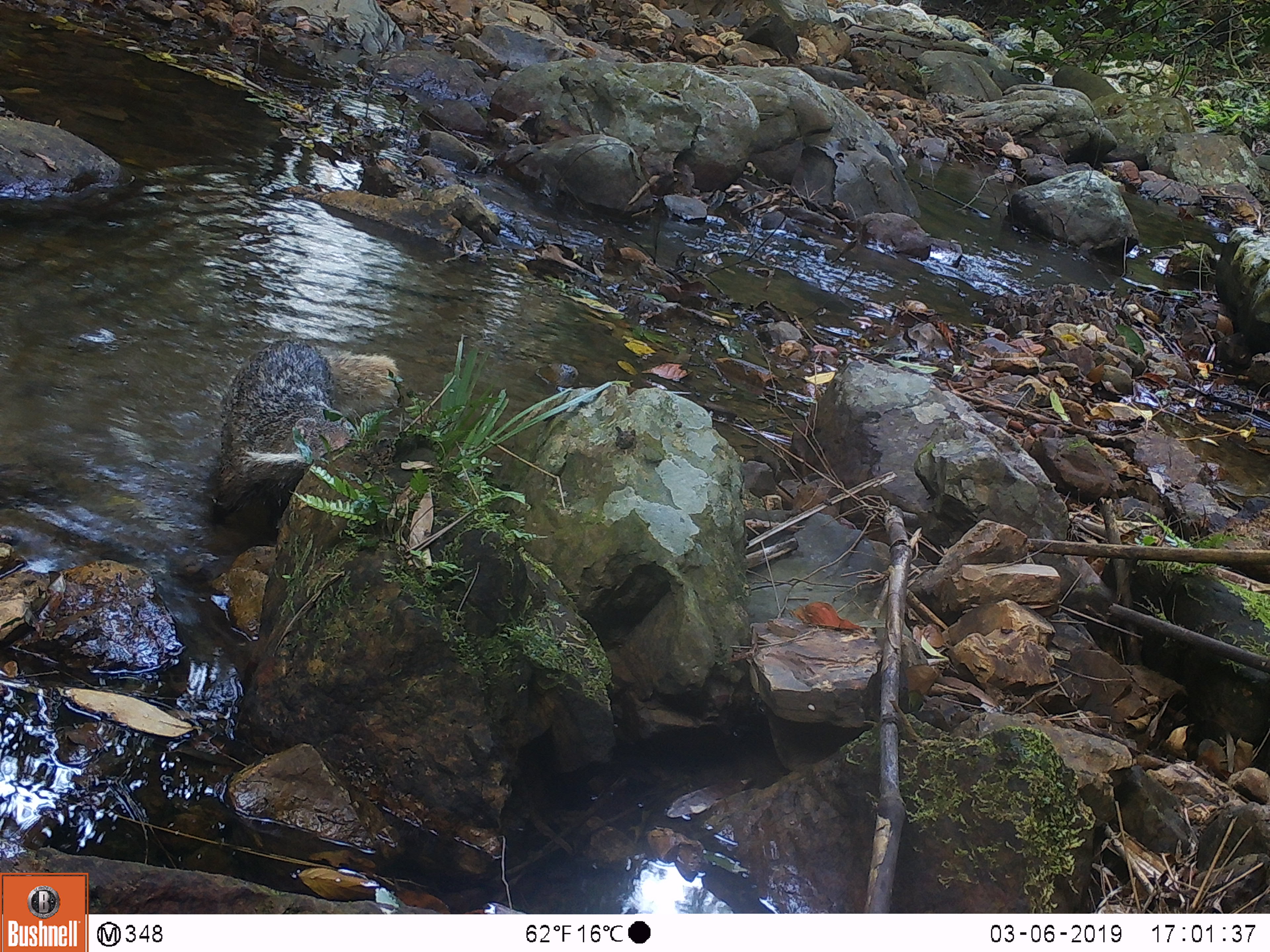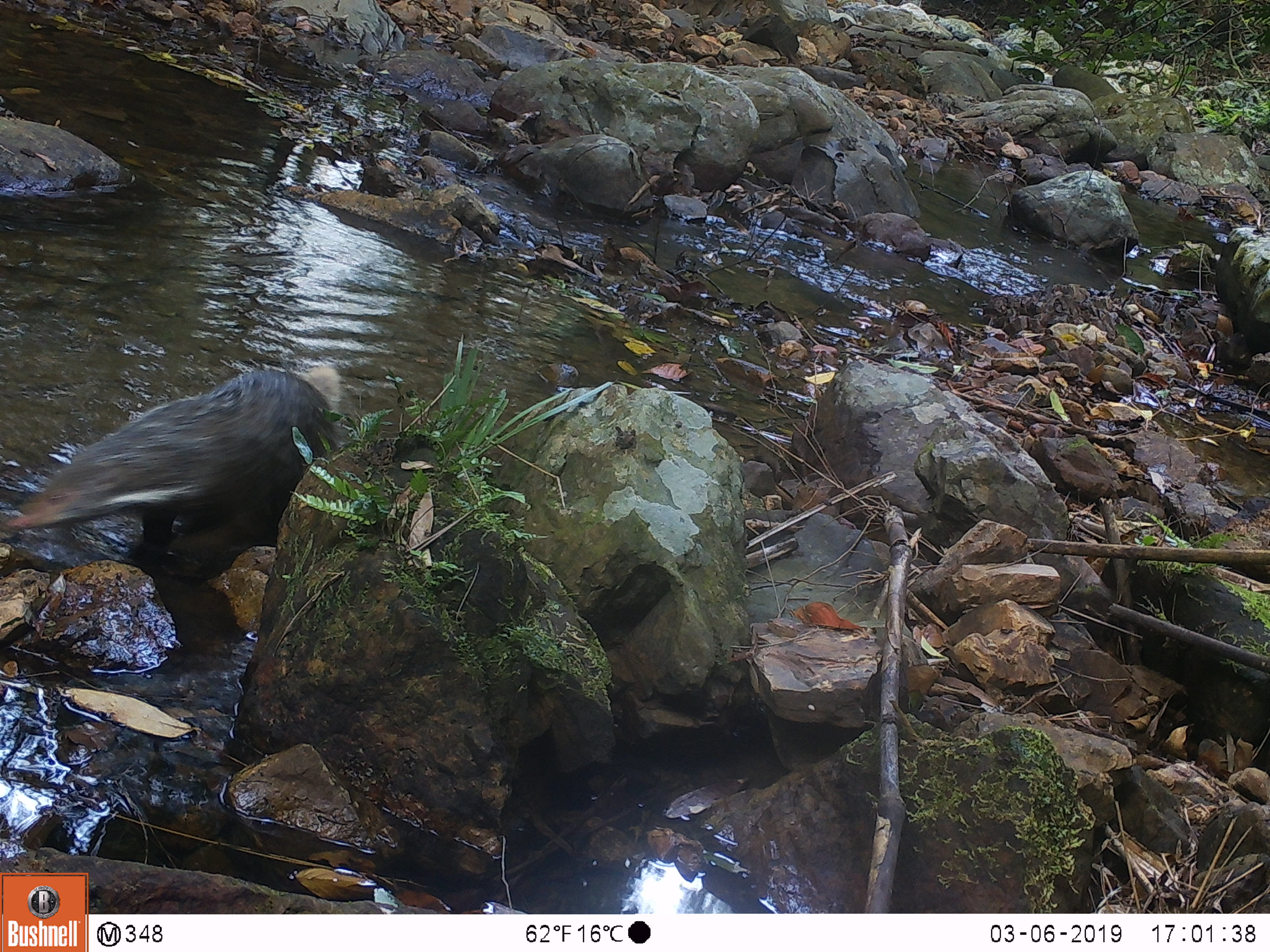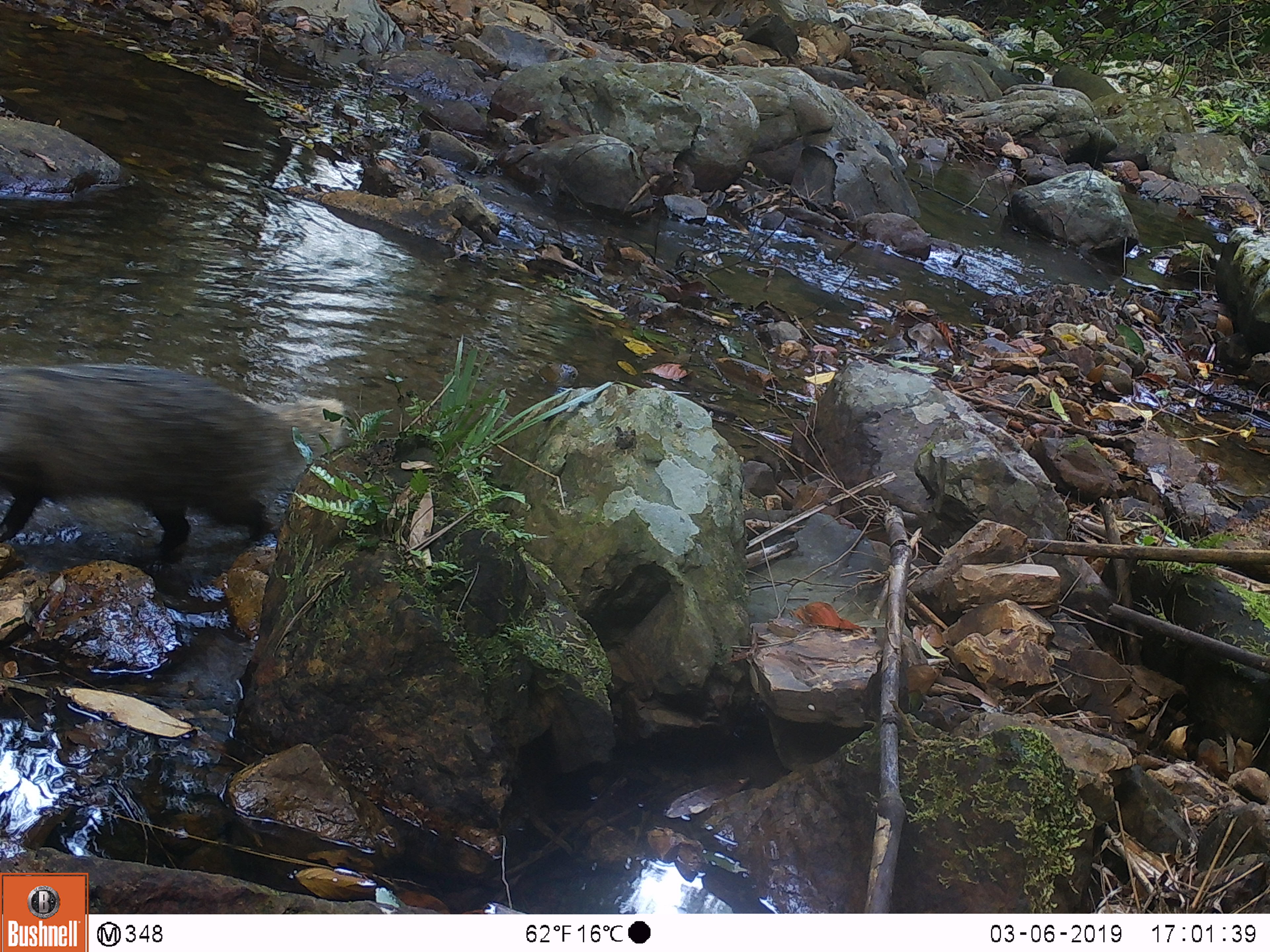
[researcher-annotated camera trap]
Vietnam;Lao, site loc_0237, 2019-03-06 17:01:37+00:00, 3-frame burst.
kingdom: Animalia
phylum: Chordata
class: Mammalia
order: Carnivora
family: Herpestidae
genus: Urva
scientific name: Urva urva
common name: crab-eating mongoose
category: crab eating mongoose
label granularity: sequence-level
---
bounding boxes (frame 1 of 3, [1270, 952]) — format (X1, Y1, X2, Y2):
crab eating mongoose: (213, 341, 400, 524)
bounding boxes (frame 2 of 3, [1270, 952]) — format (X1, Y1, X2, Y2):
crab eating mongoose: (3, 361, 345, 559)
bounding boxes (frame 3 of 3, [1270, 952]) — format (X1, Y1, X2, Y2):
crab eating mongoose: (0, 361, 345, 545)